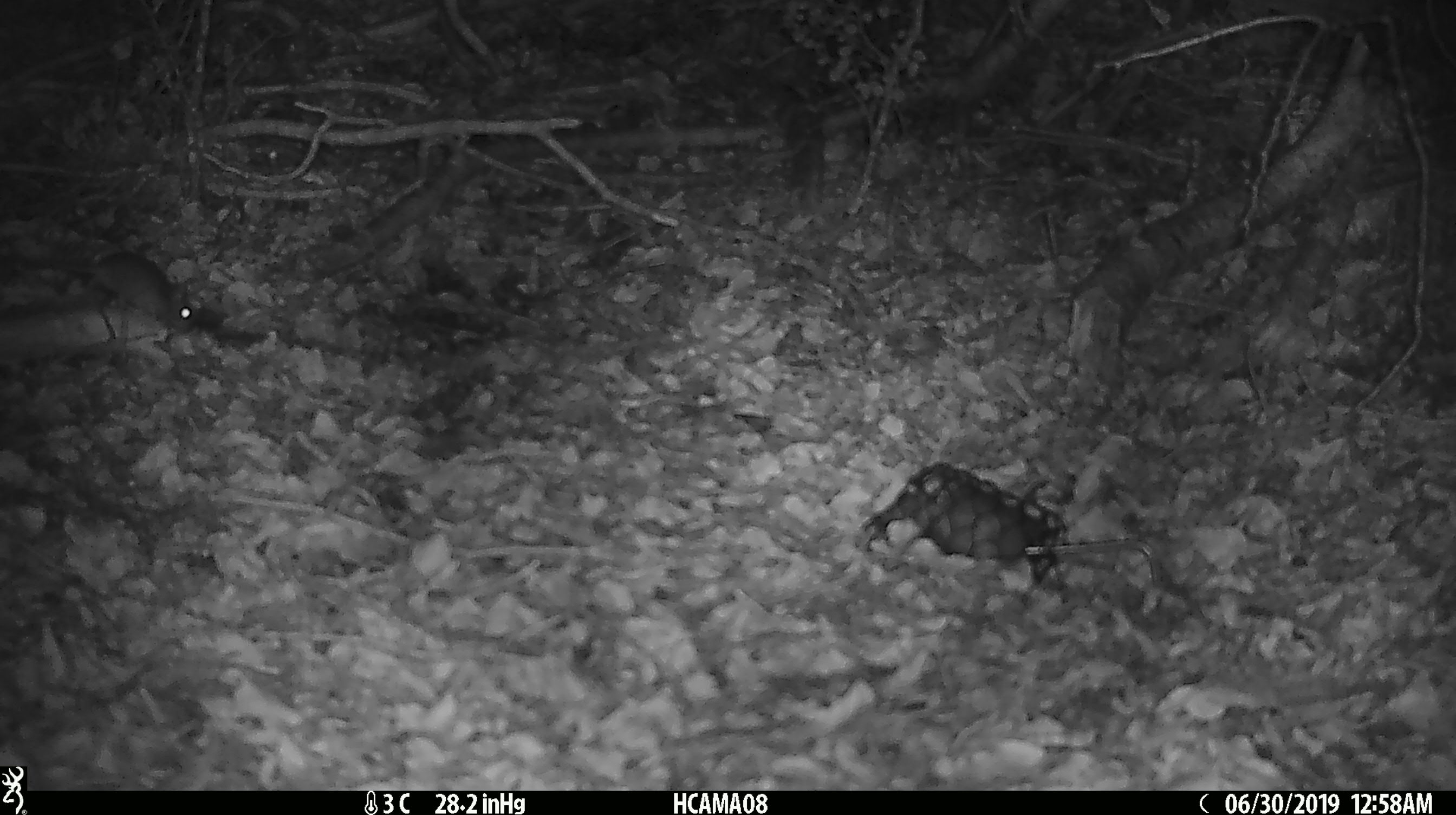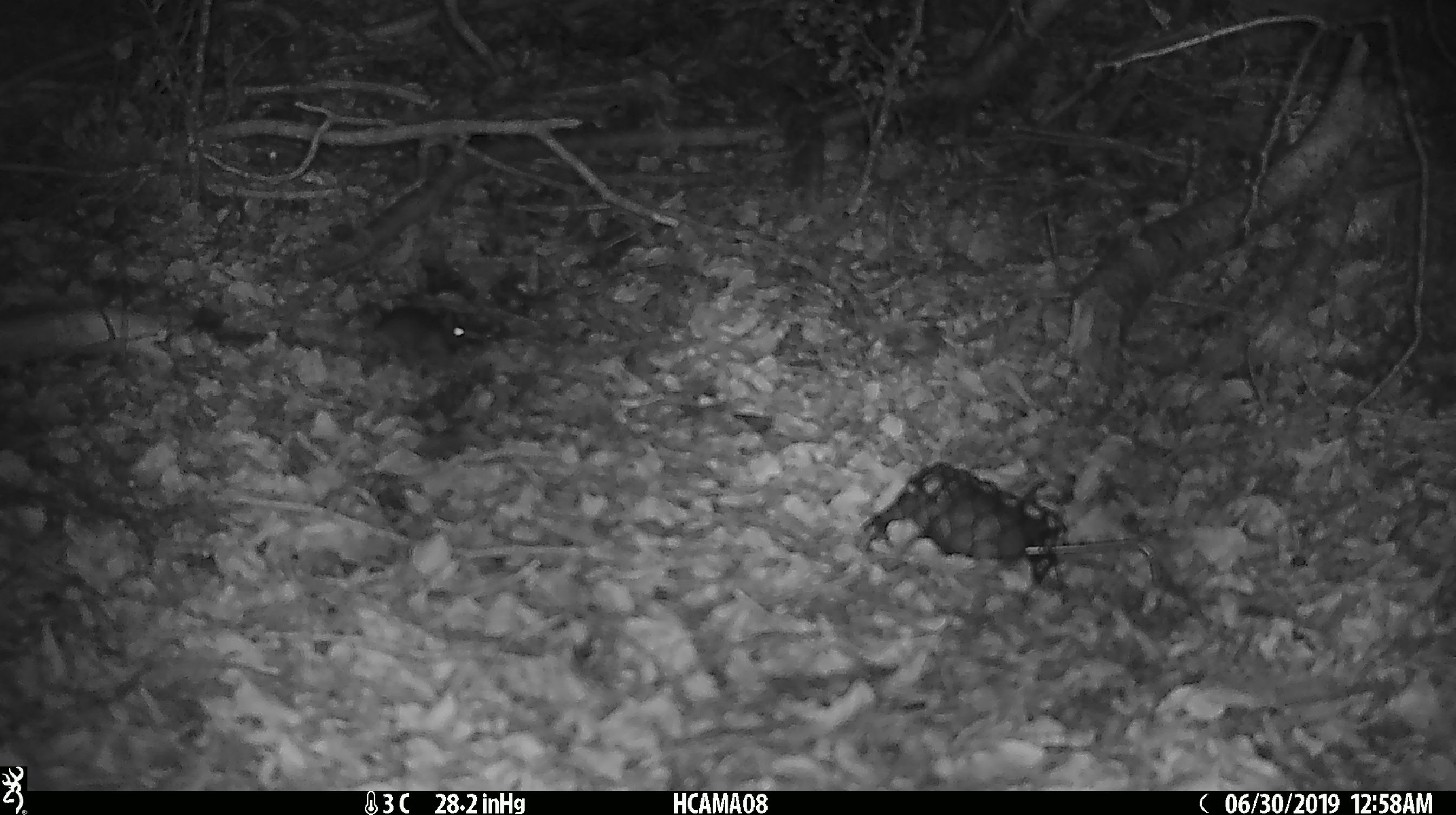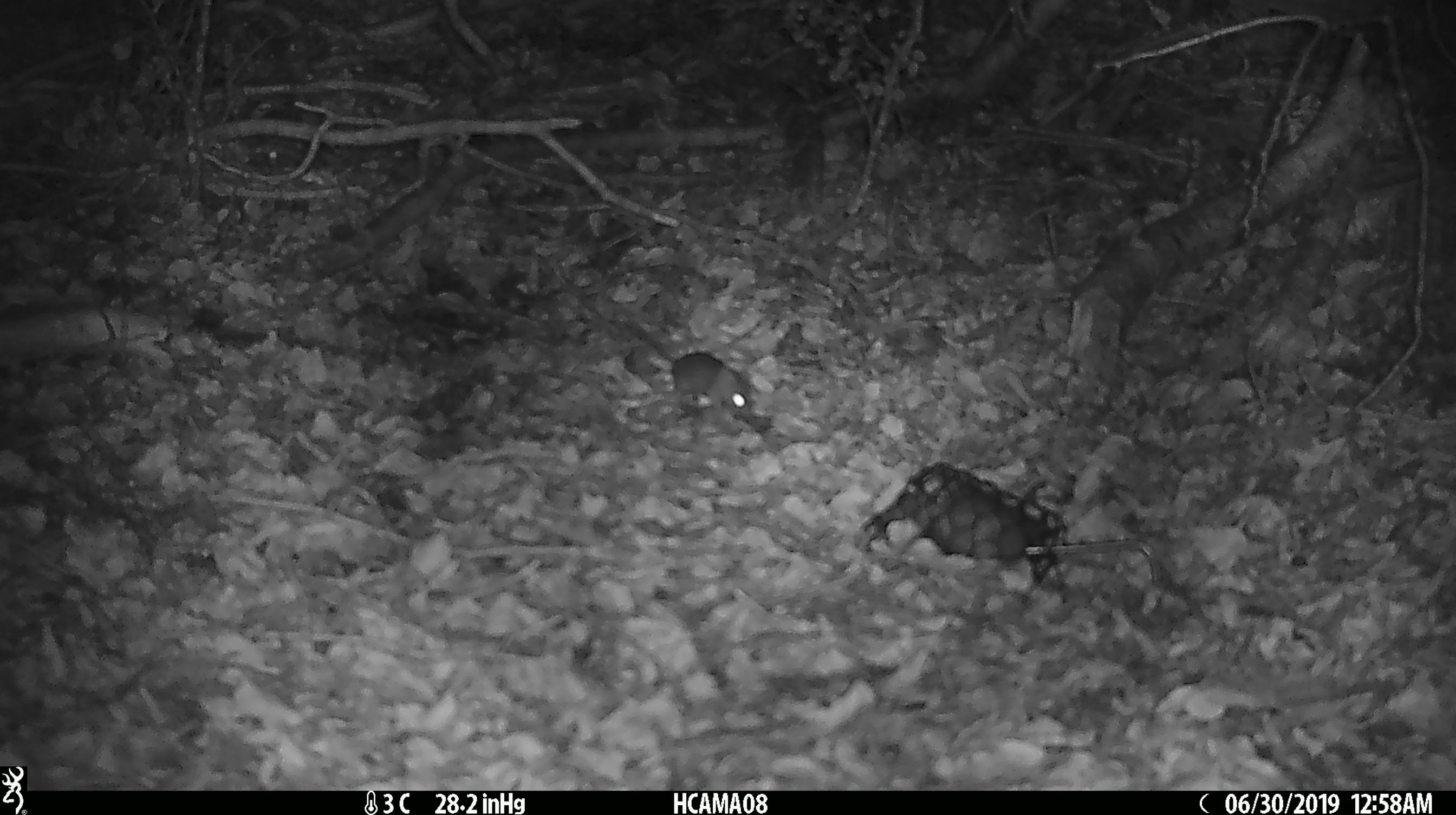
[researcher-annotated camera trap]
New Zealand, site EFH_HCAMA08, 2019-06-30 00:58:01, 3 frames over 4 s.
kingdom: Animalia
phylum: Chordata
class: Mammalia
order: Rodentia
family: Muridae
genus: Mus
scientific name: Mus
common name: mouse